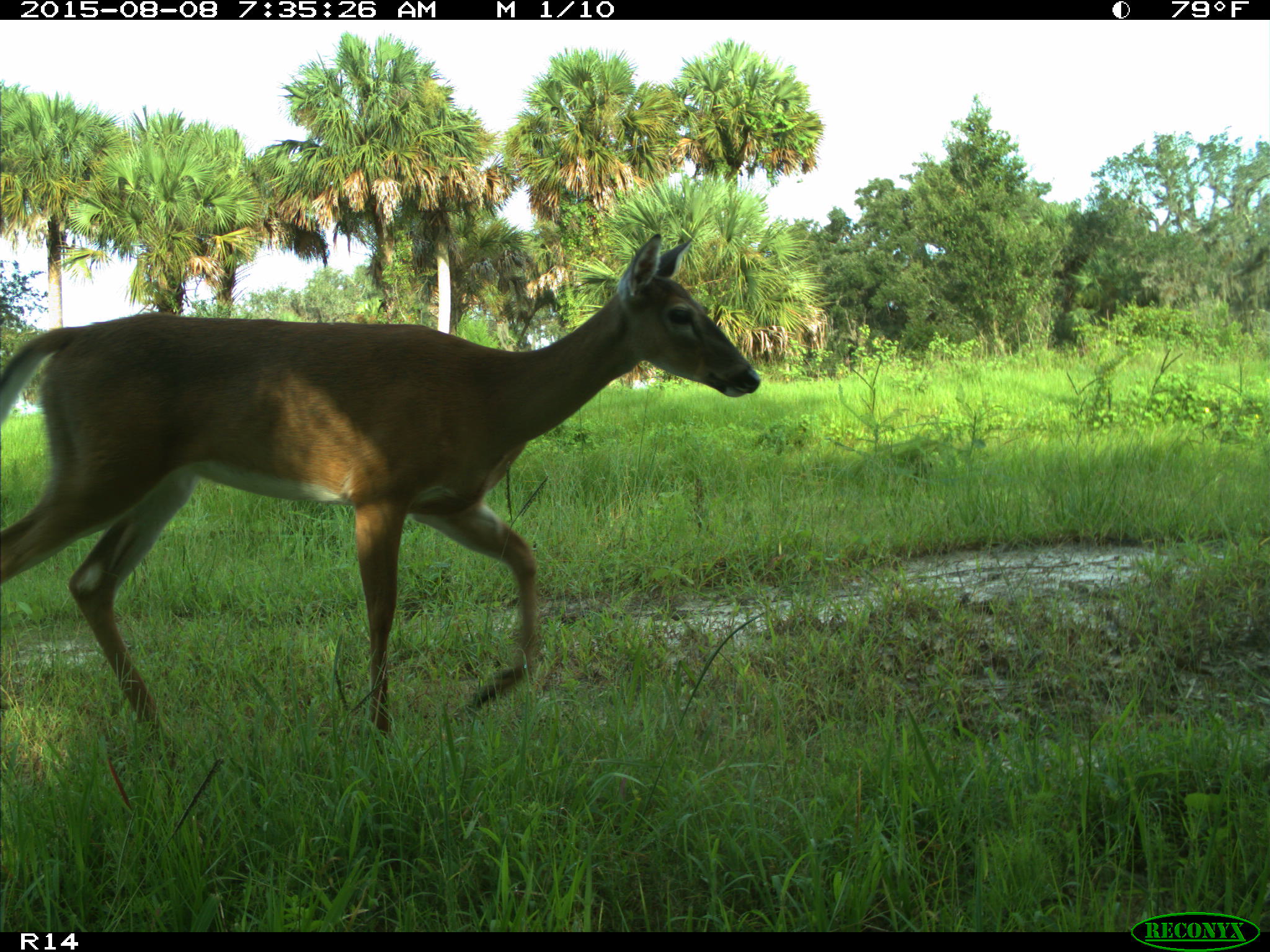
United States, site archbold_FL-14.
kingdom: Animalia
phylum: Chordata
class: Mammalia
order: Artiodactyla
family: Cervidae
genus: Odocoileus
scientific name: Odocoileus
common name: deer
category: unidentified deer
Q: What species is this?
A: Unidentified deer (deer) (Odocoileus).